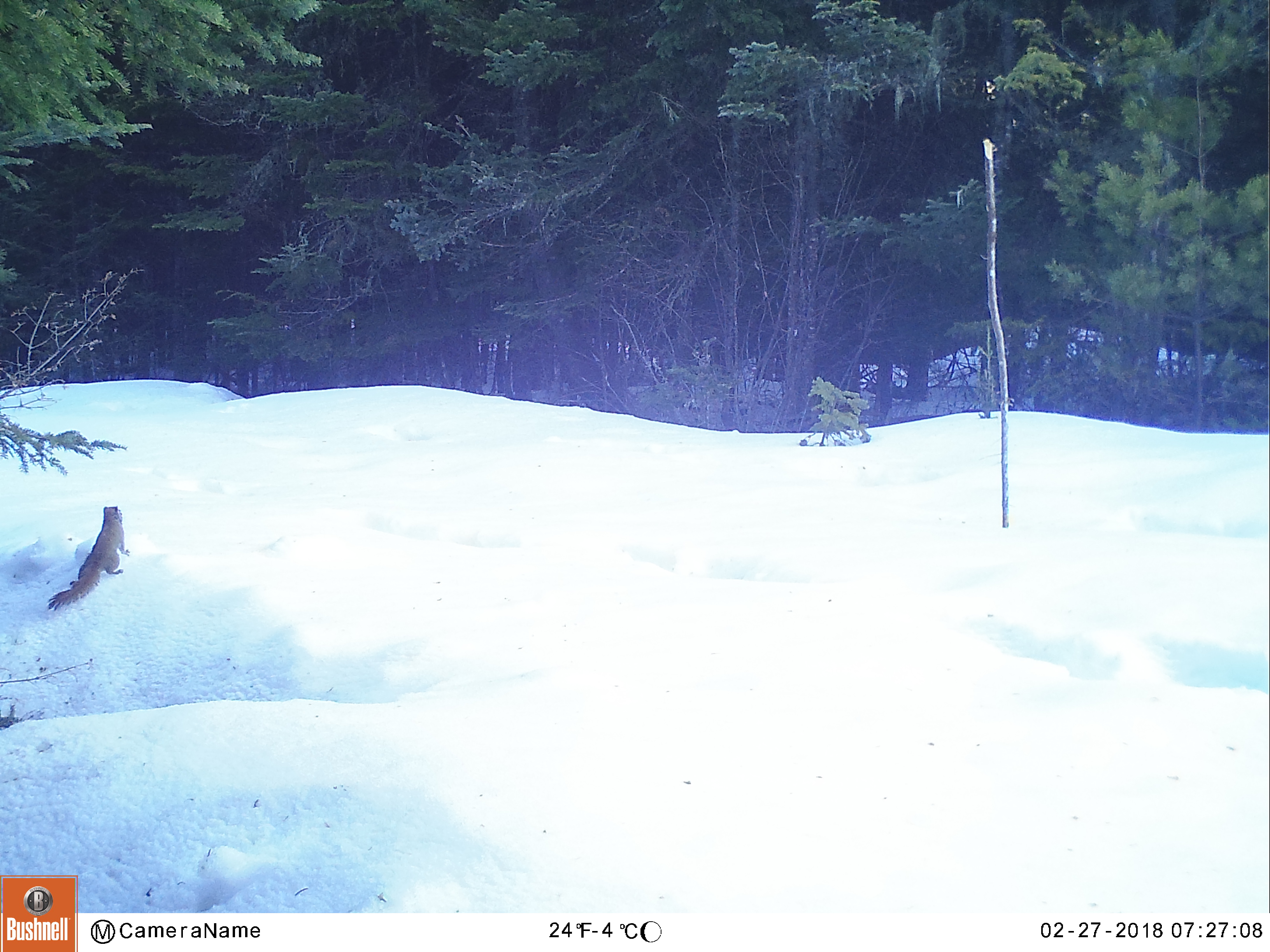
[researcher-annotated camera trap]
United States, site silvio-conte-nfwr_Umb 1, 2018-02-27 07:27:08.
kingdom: Animalia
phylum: Chordata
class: Mammalia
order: Rodentia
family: Sciuridae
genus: Tamiasciurus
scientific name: Tamiasciurus hudsonicus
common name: red squirrel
Red squirrel (Tamiasciurus hudsonicus).